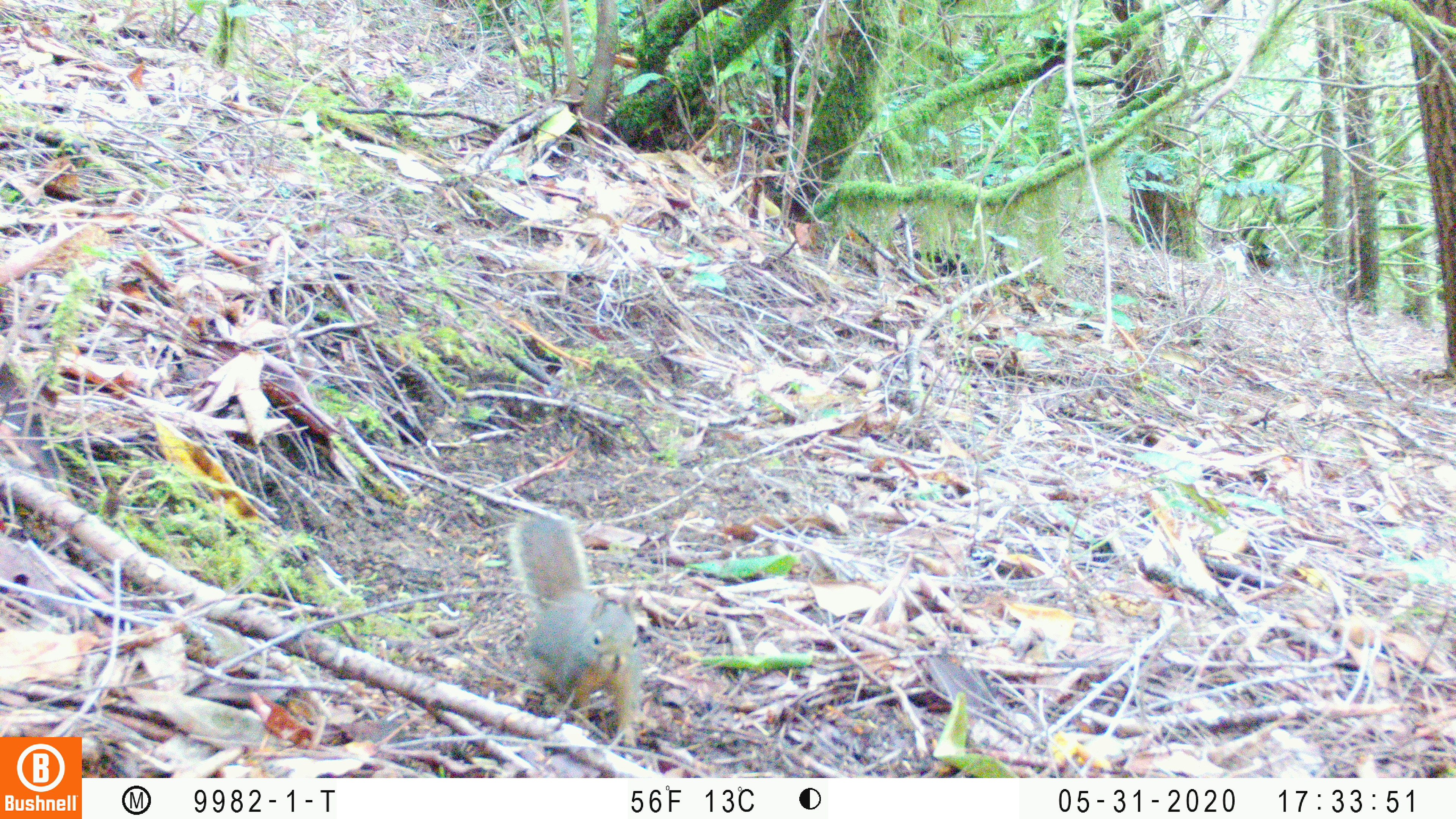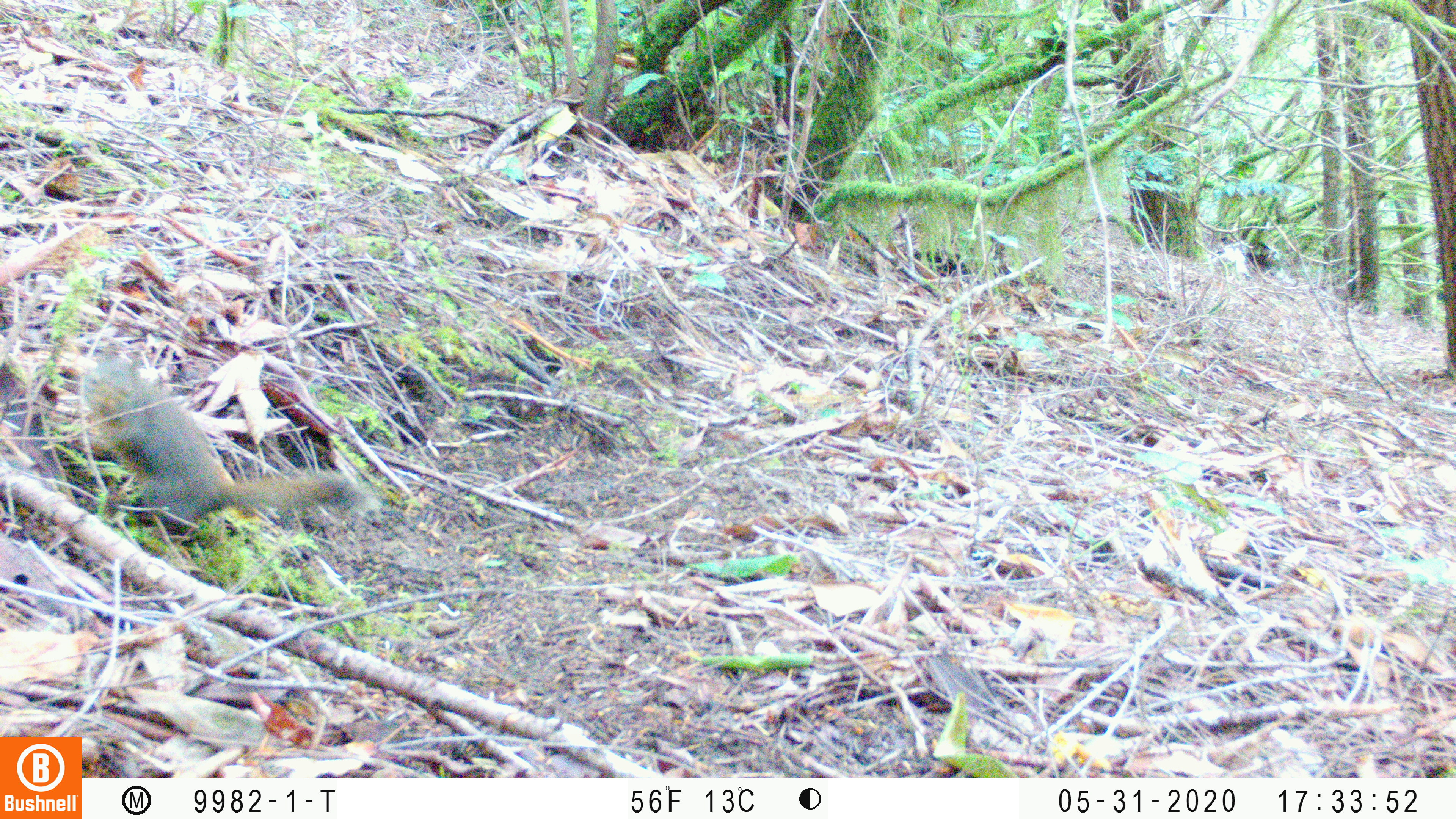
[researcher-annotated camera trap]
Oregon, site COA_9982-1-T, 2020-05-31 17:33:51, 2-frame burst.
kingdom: Animalia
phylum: Chordata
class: Mammalia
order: Rodentia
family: Sciuridae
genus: Tamiasciurus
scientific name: Tamiasciurus douglasii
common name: douglas squirrel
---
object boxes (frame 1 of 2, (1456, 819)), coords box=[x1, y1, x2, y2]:
douglas squirrel: box=[511, 510, 645, 749]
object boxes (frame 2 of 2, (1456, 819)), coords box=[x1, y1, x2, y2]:
douglas squirrel: box=[83, 360, 368, 555]